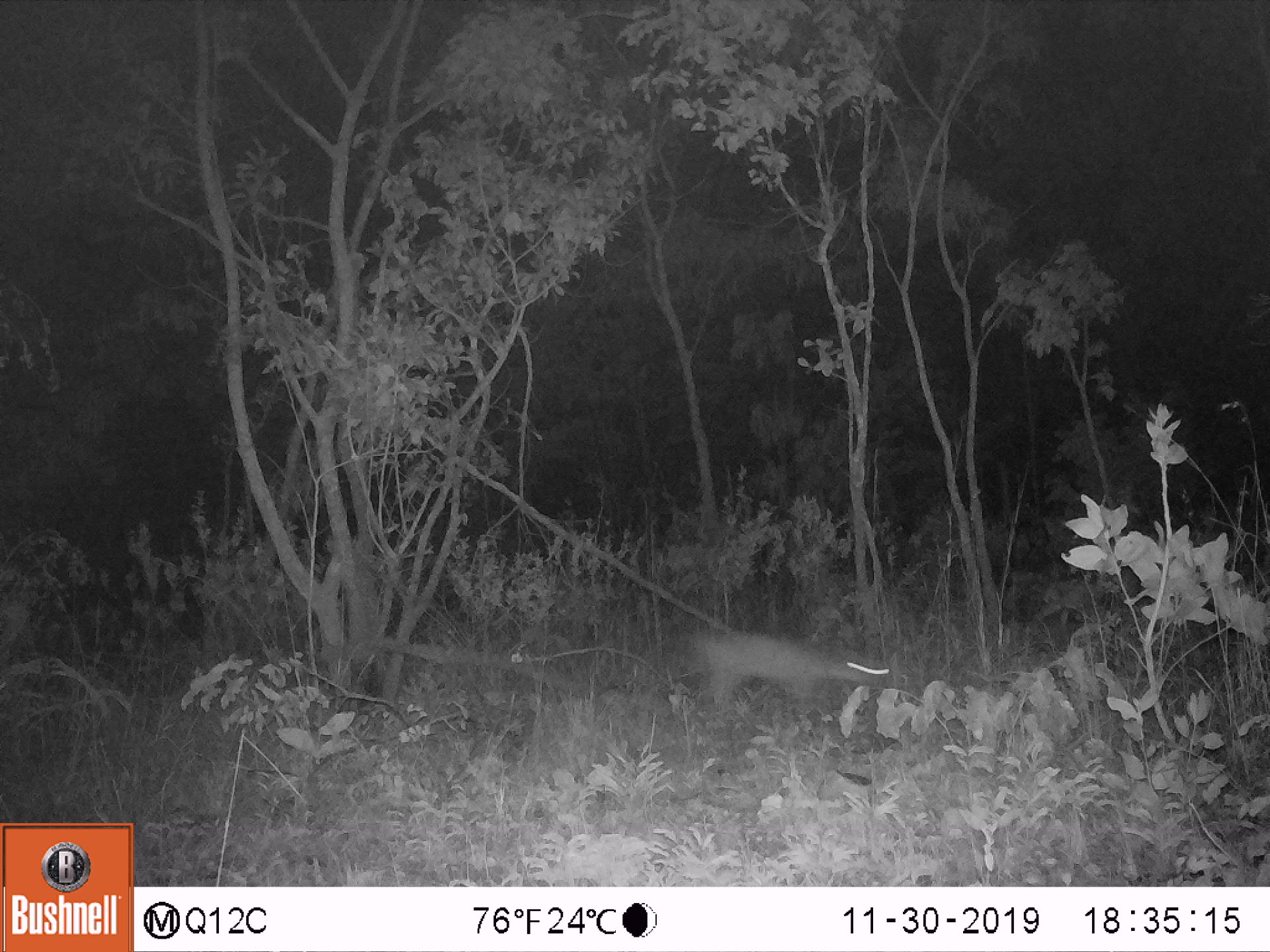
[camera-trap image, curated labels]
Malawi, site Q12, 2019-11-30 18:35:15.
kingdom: Animalia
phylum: Chordata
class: Mammalia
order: Artiodactyla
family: Bovidae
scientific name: Antilopinae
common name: small antelope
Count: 1.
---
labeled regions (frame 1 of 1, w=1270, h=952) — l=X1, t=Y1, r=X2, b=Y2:
small antelope: l=676, t=613, r=896, b=738